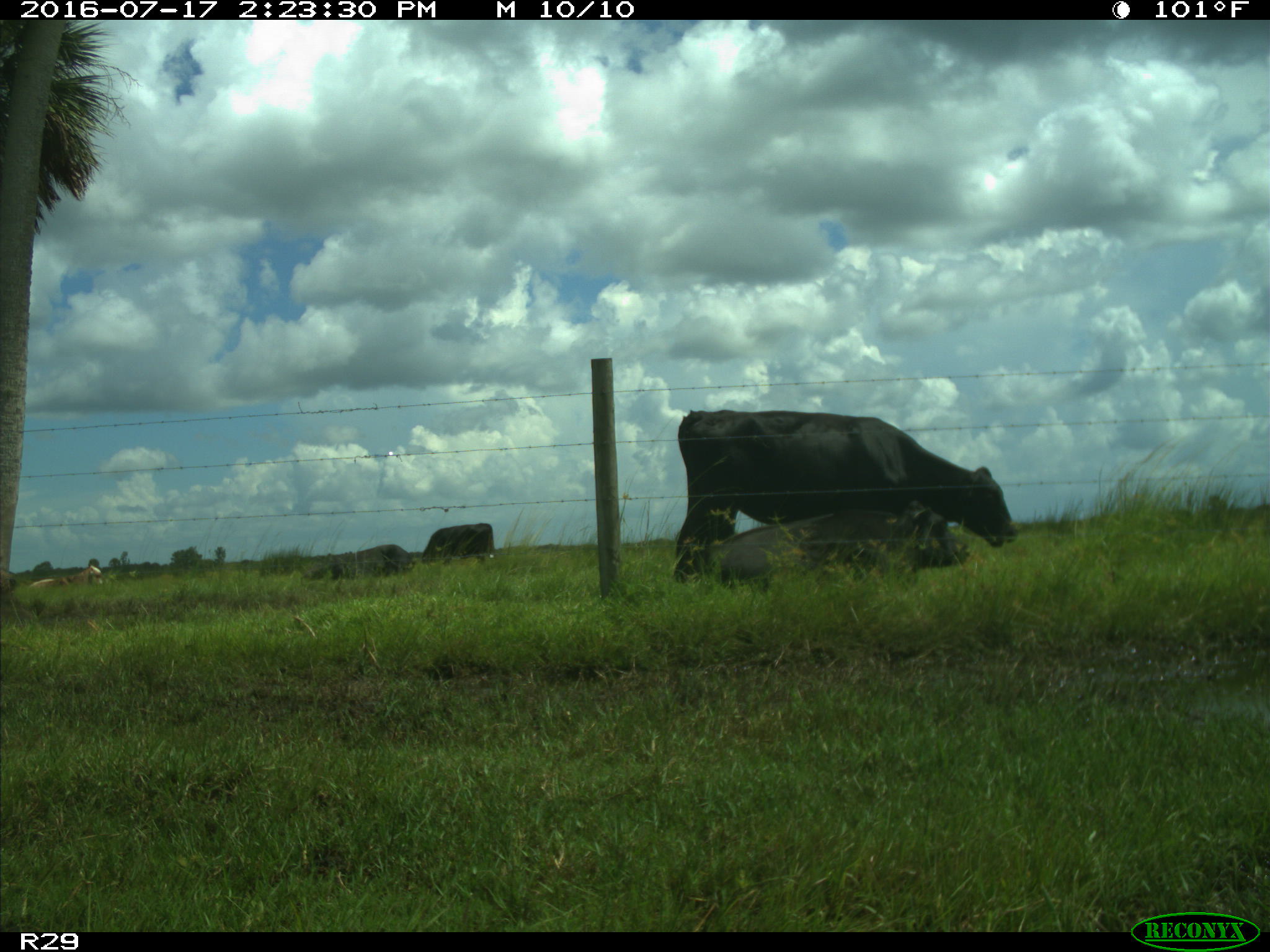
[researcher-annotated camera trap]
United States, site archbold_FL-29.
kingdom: Animalia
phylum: Chordata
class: Mammalia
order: Artiodactyla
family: Bovidae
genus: Bos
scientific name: Bos taurus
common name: domestic cow